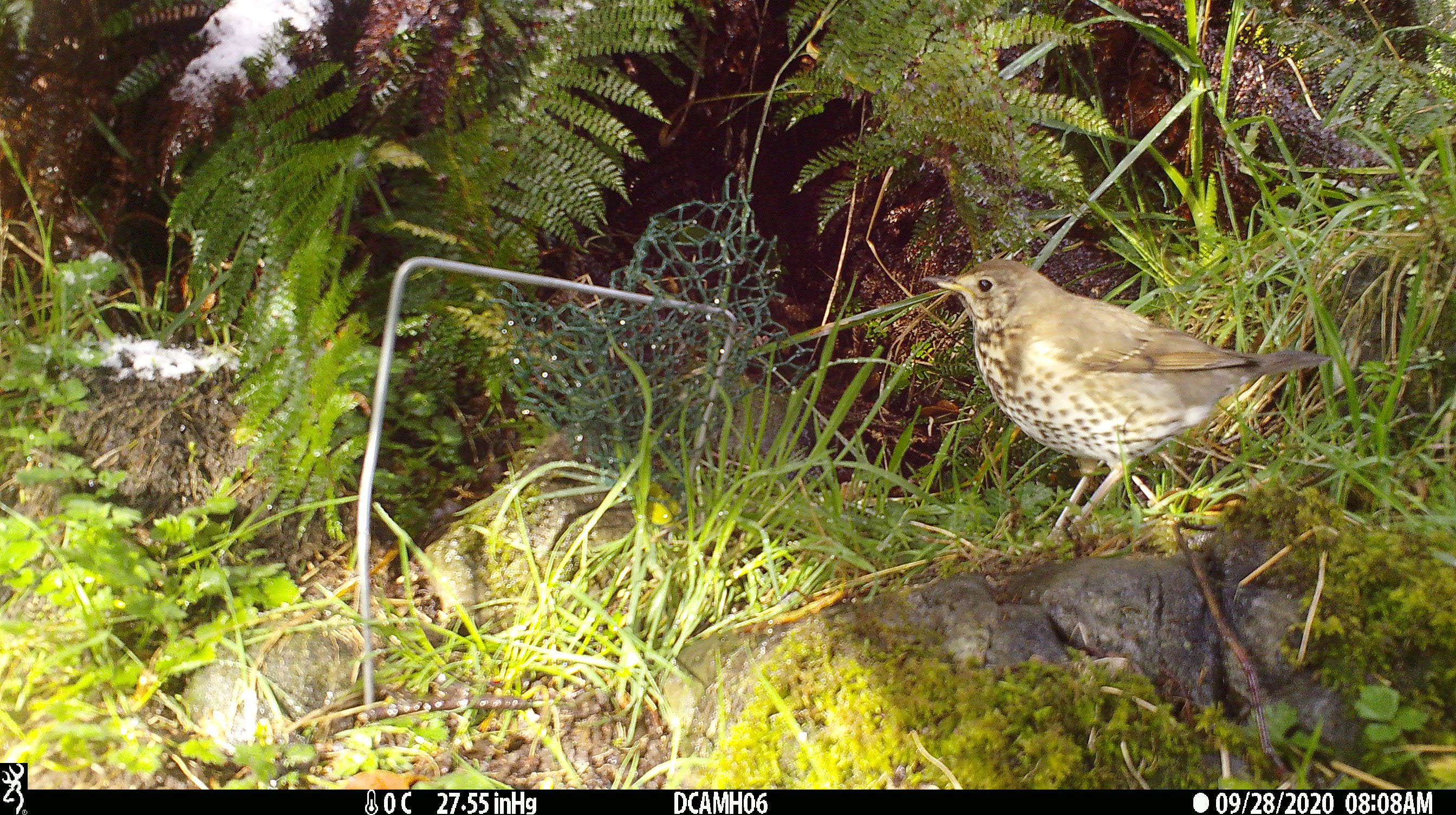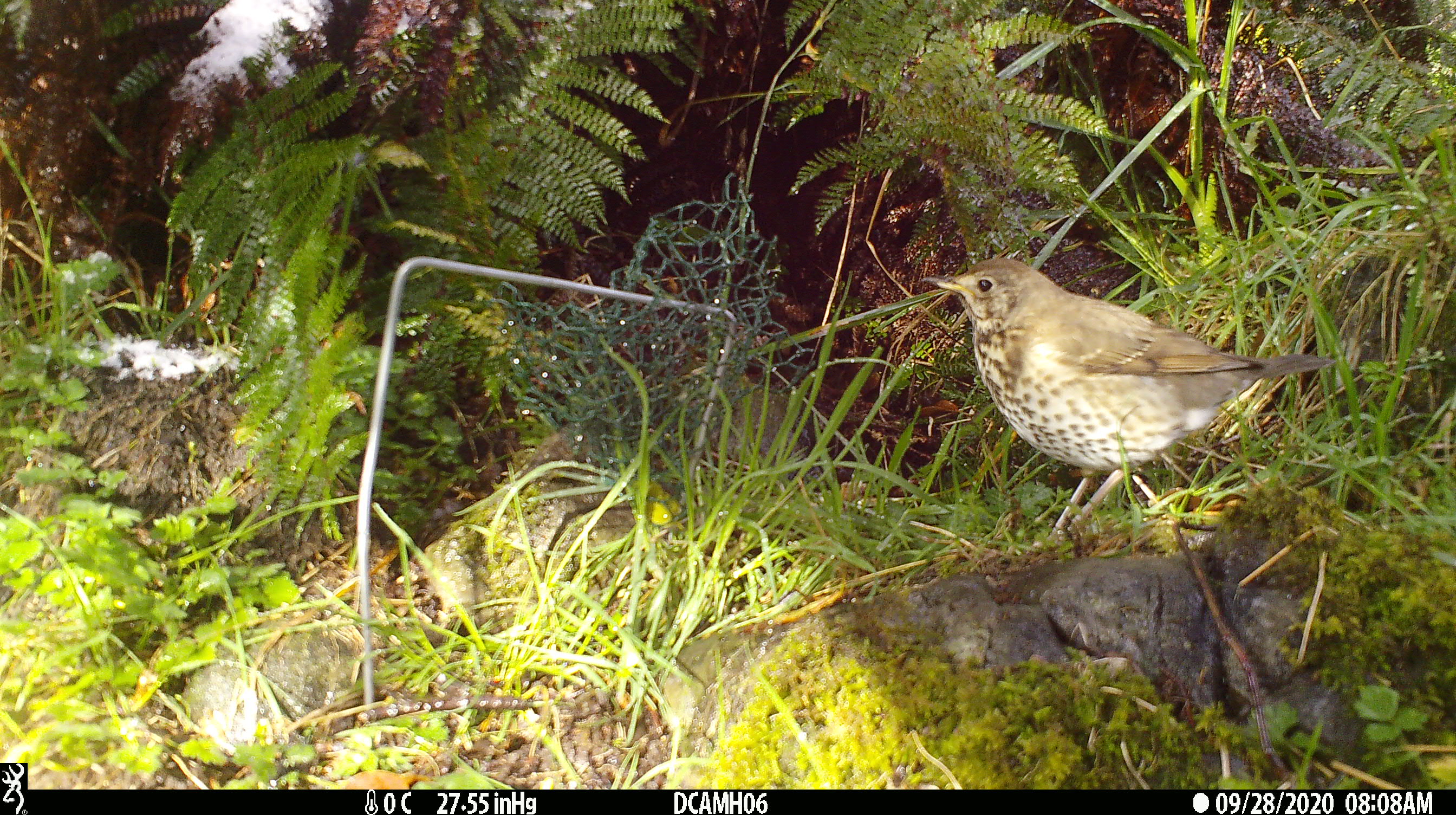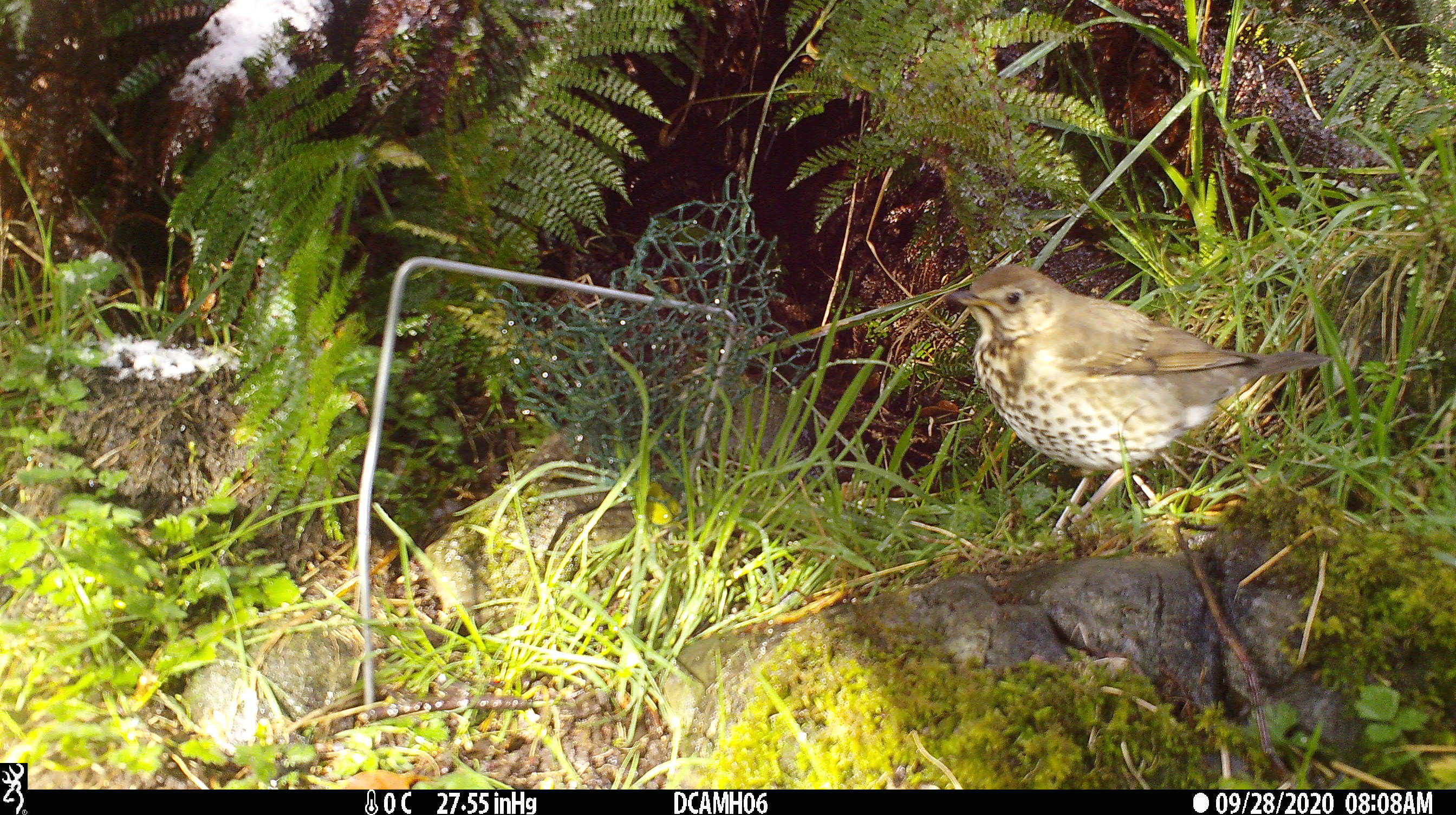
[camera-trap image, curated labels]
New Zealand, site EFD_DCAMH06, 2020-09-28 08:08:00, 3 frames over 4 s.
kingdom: Animalia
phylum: Chordata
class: Aves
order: Passeriformes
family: Turdidae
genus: Turdus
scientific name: Turdus philomelos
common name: song thrush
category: thrush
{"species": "thrush (song thrush) (Turdus philomelos)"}